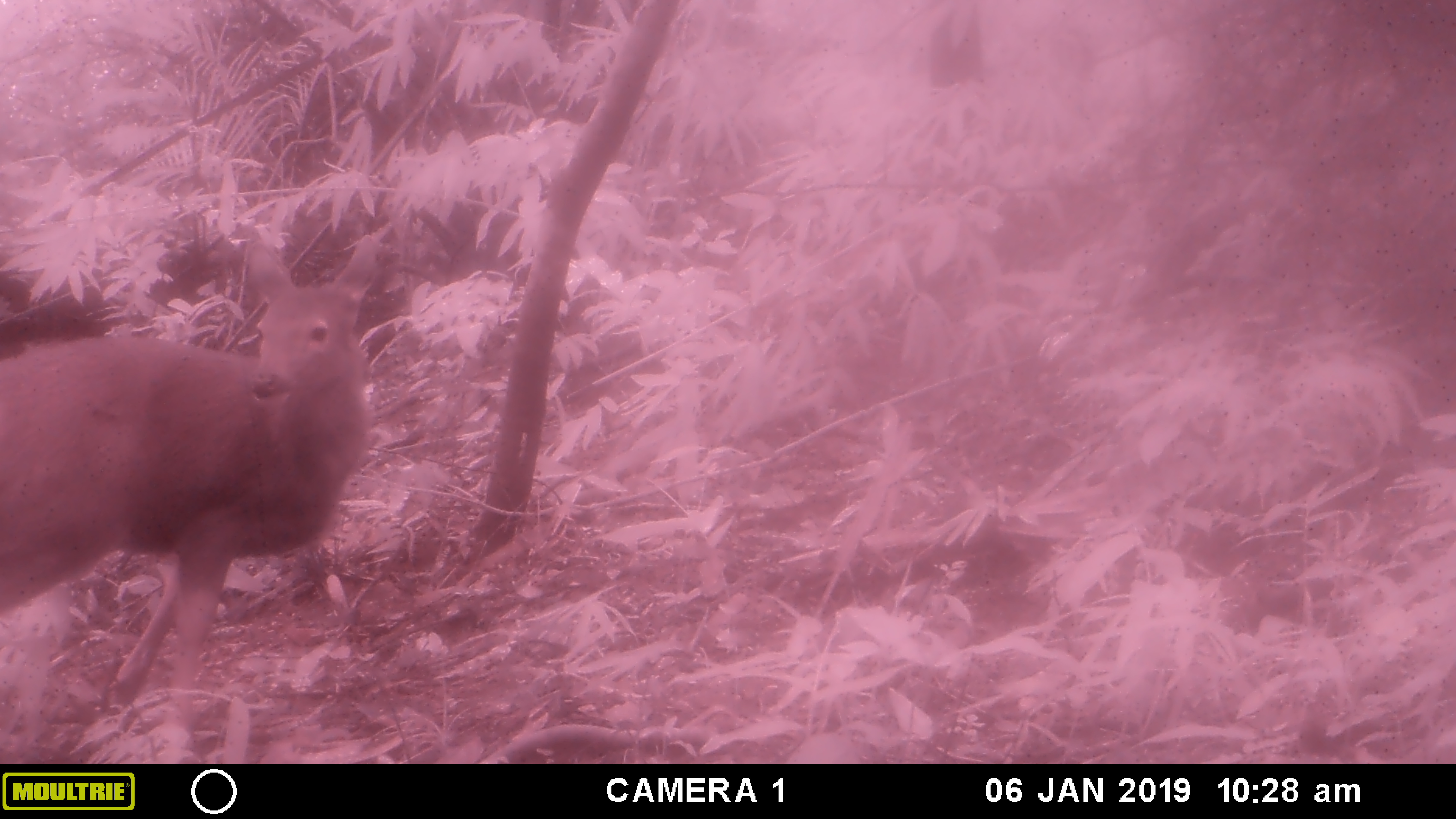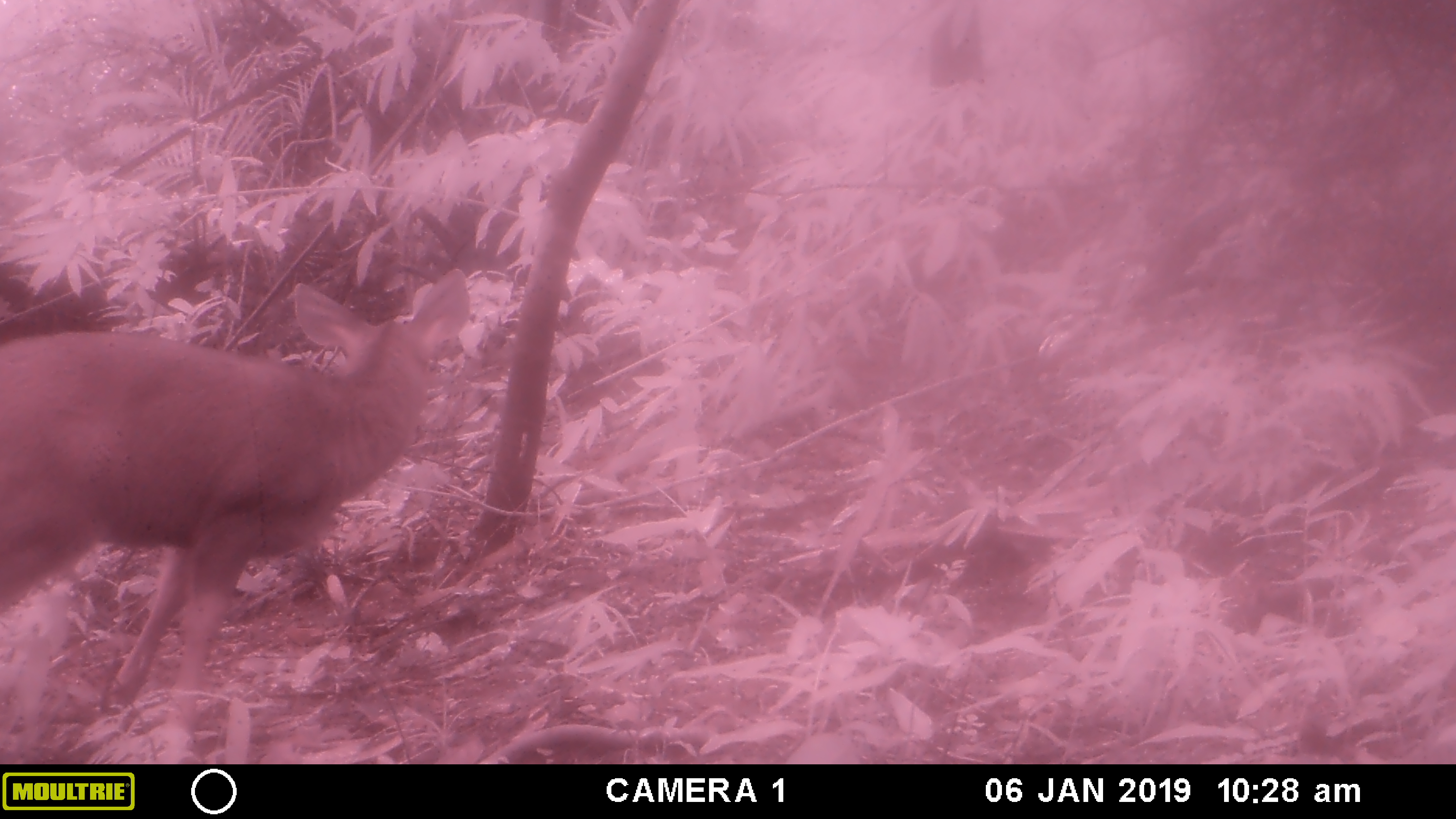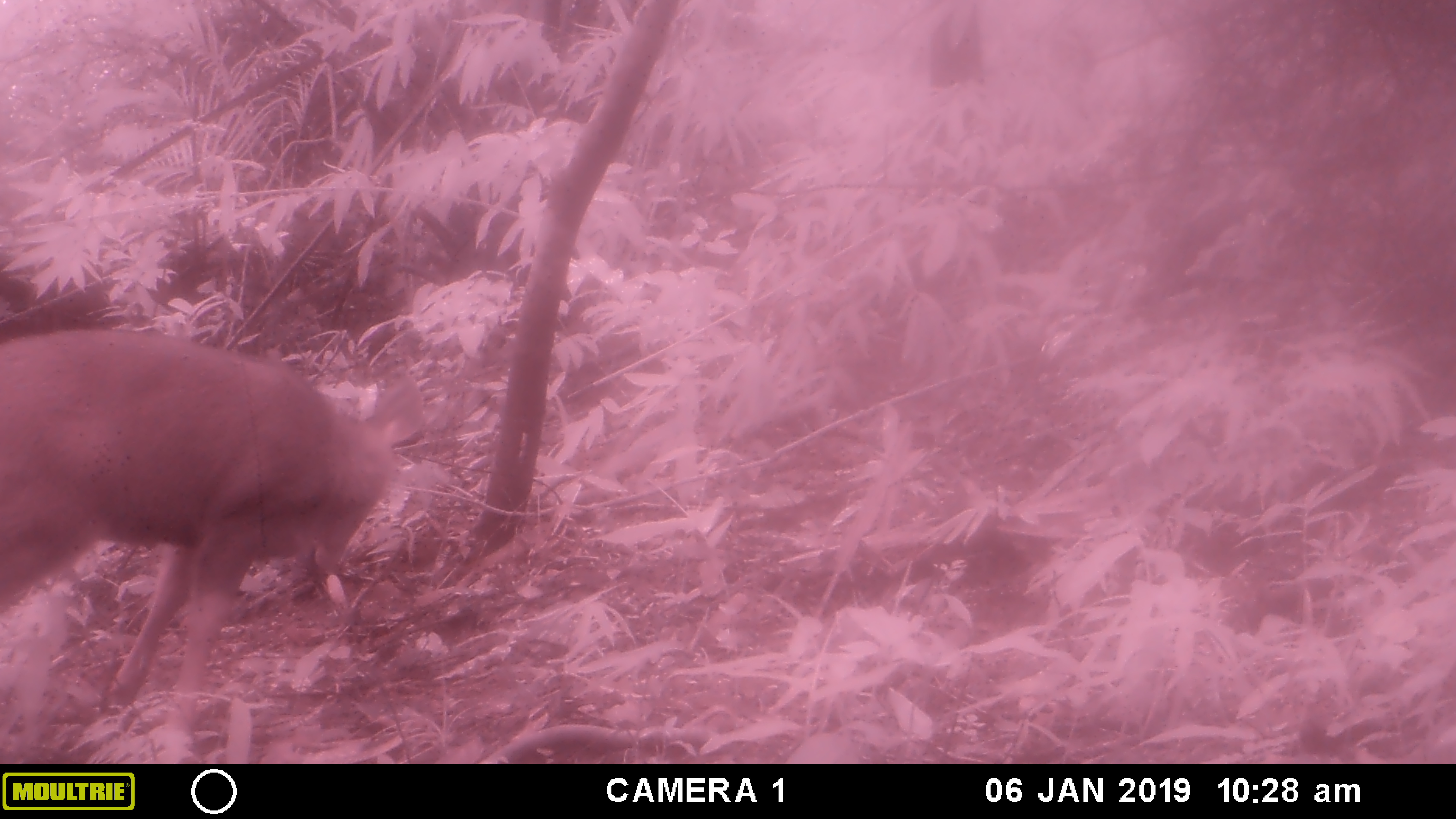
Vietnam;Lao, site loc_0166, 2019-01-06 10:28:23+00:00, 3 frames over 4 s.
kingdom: Animalia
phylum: Chordata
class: Mammalia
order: Artiodactyla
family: Cervidae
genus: Rusa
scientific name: Rusa unicolor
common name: sambar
Sambar (Rusa unicolor). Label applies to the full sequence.